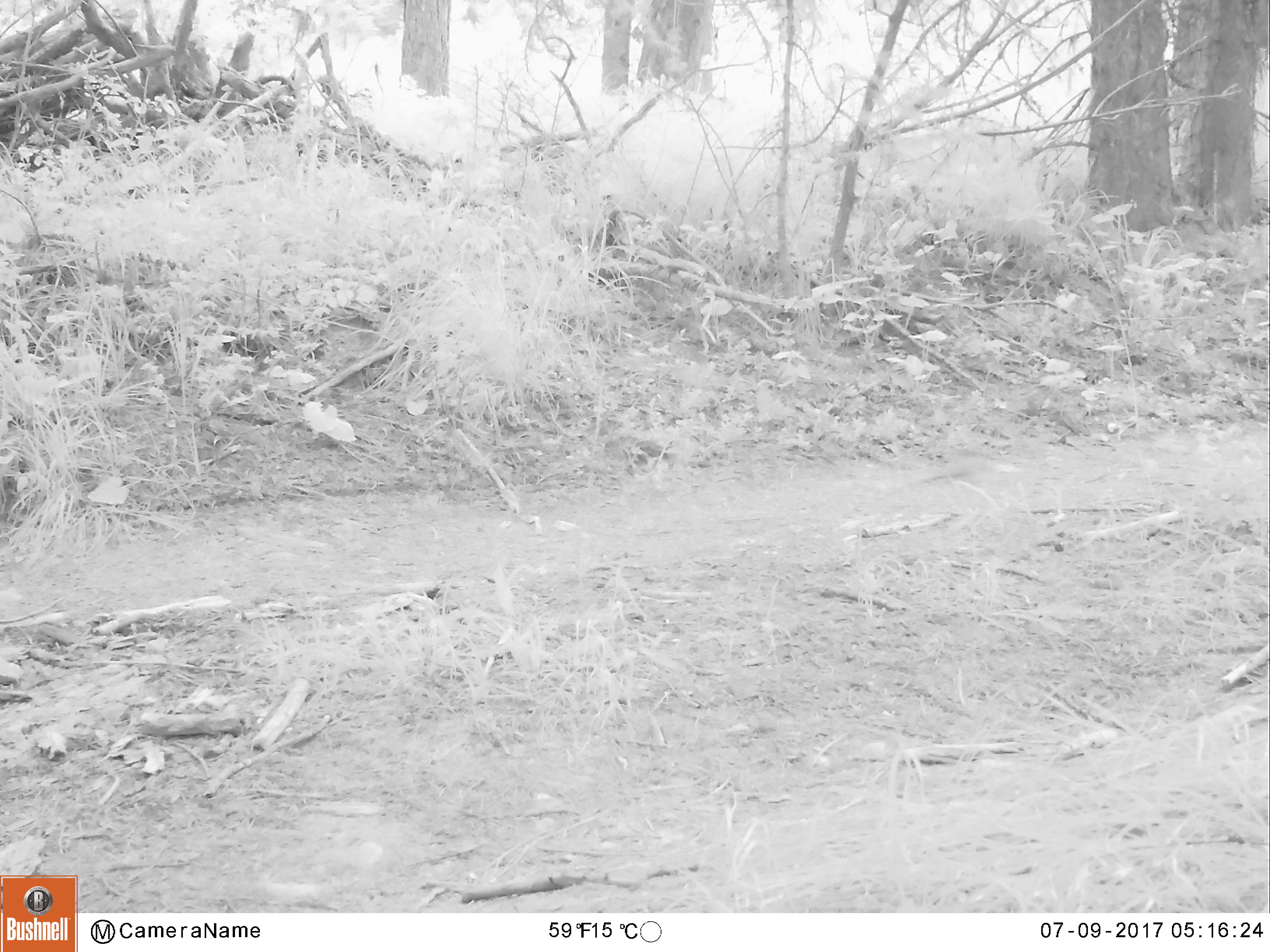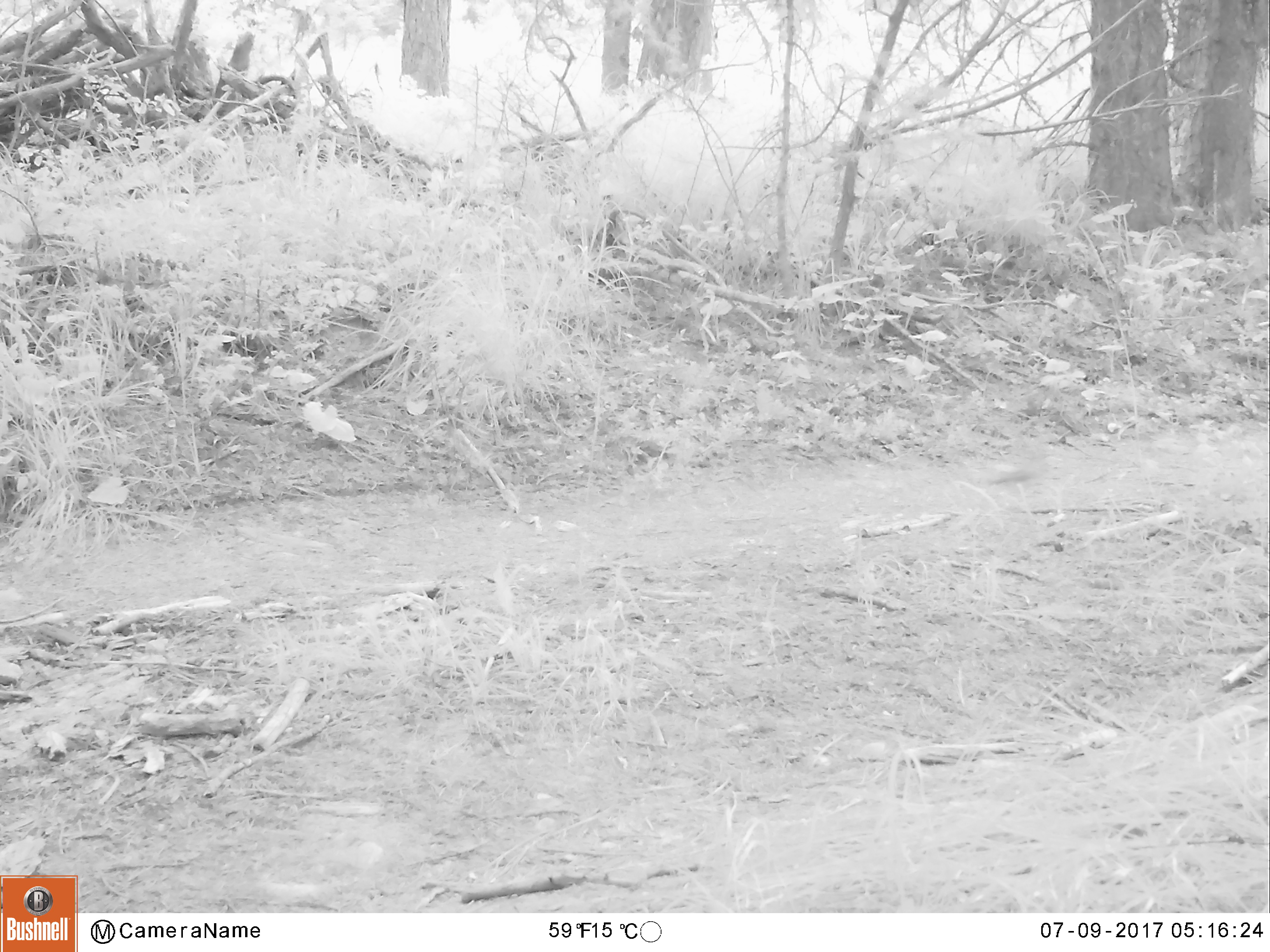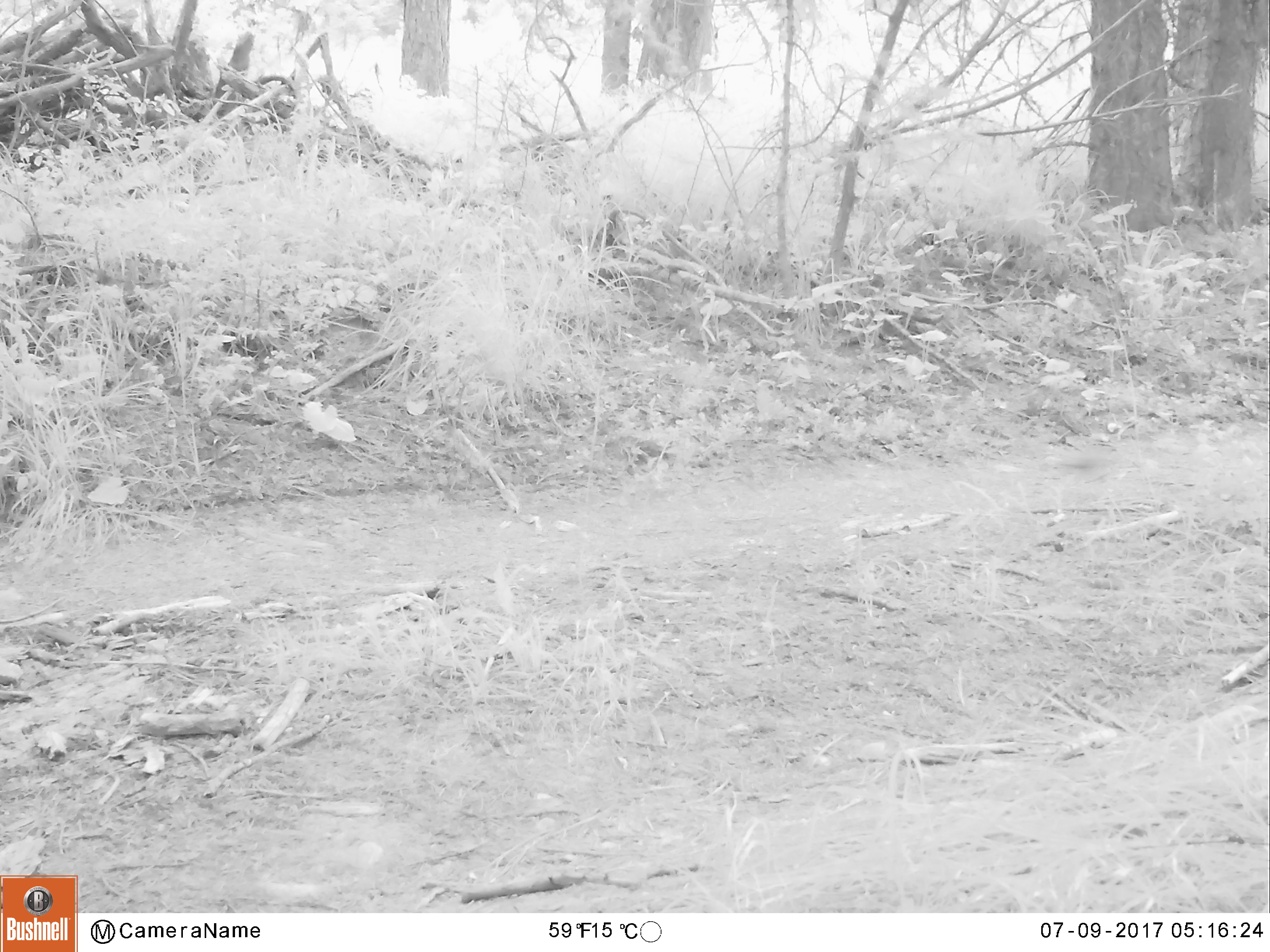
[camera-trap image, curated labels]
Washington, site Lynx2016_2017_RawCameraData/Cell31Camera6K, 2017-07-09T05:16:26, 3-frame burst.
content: unidentified animal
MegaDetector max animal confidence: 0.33